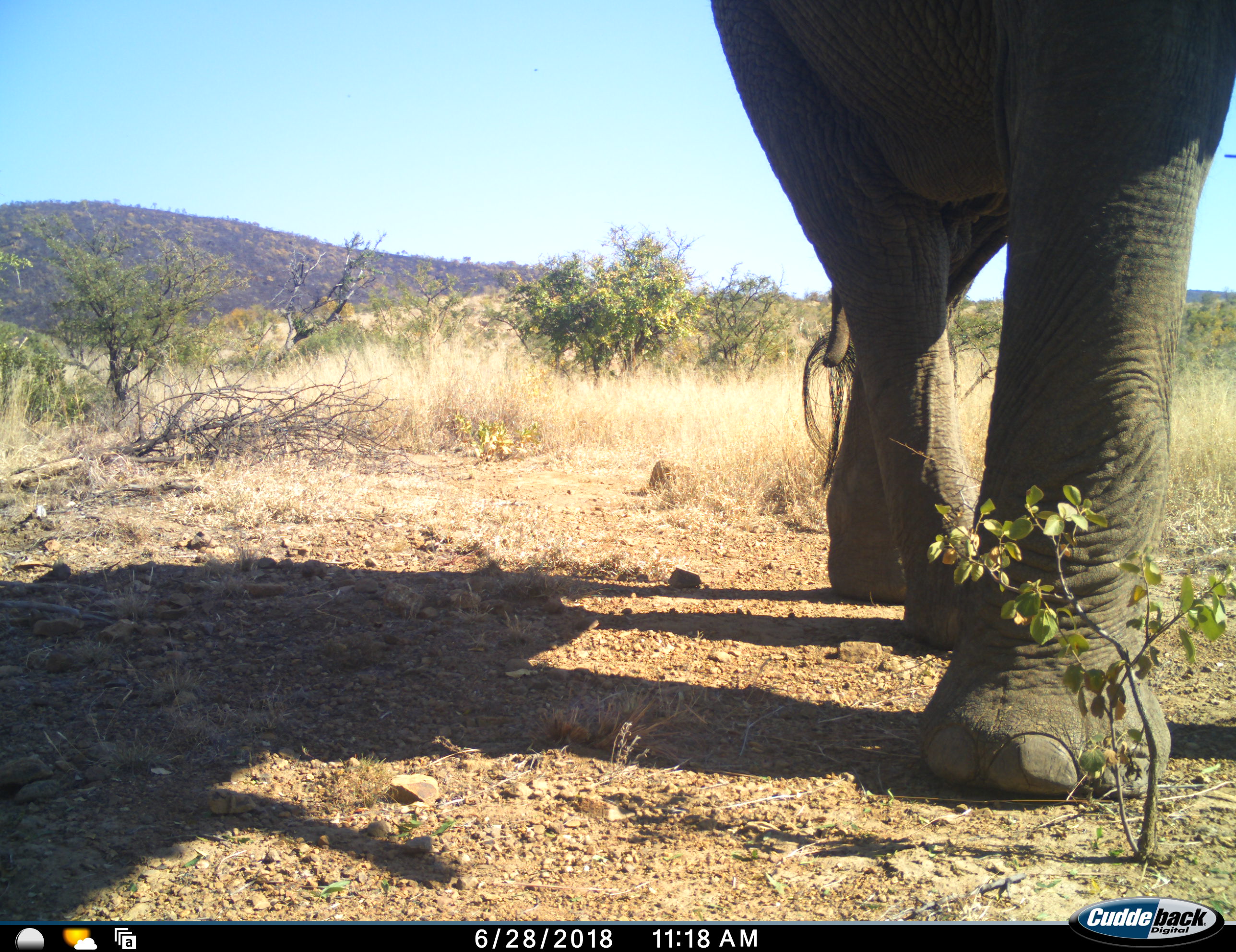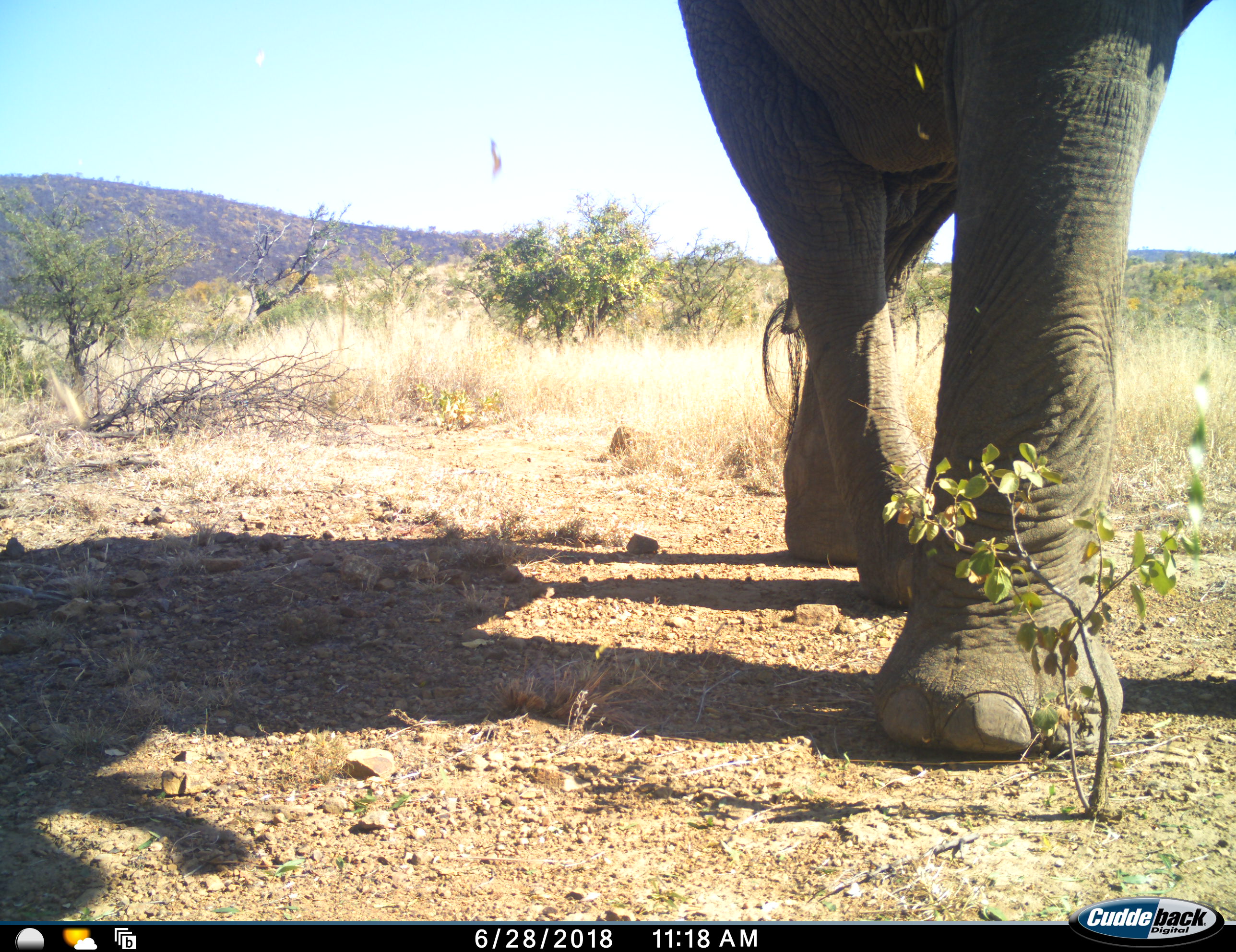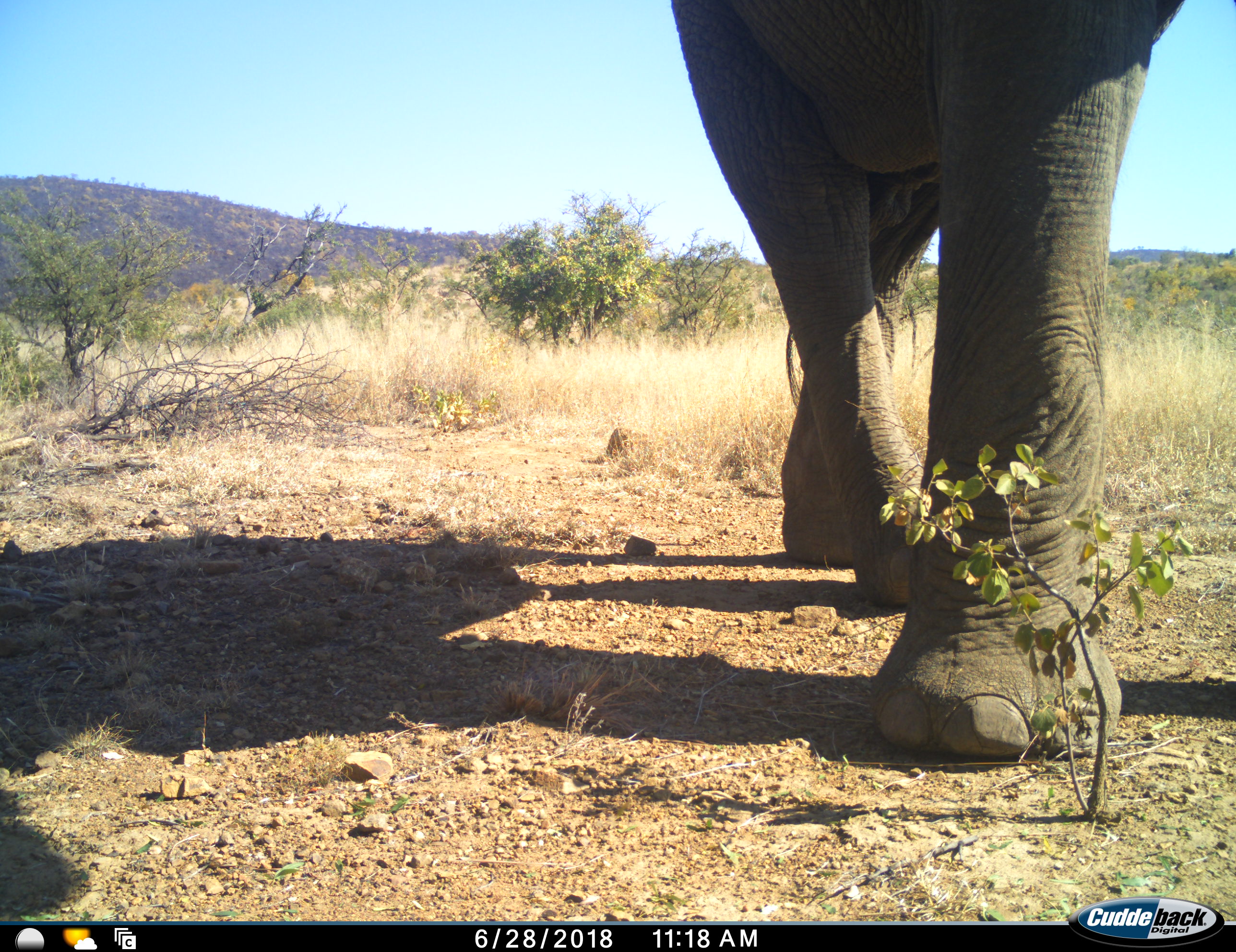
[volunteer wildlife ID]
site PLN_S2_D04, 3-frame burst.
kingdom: Animalia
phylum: Chordata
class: Mammalia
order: Proboscidea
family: Elephantidae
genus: Loxodonta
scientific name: Loxodonta africana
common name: african bush elephant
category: elephant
Elephant (african bush elephant) (Loxodonta africana), count 1. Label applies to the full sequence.